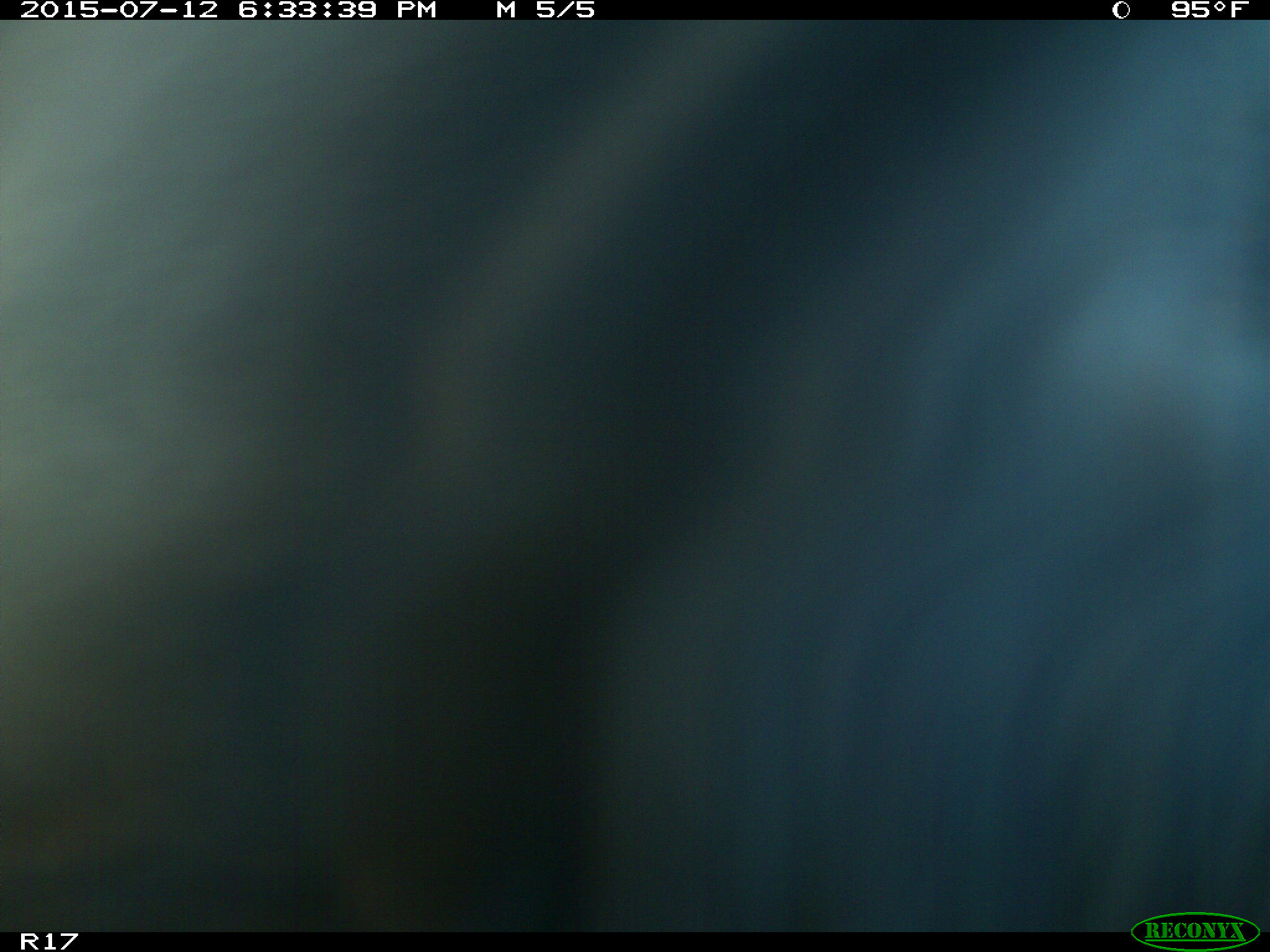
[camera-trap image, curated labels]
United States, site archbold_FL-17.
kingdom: Animalia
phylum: Chordata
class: Mammalia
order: Artiodactyla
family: Bovidae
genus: Bos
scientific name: Bos taurus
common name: domestic cow